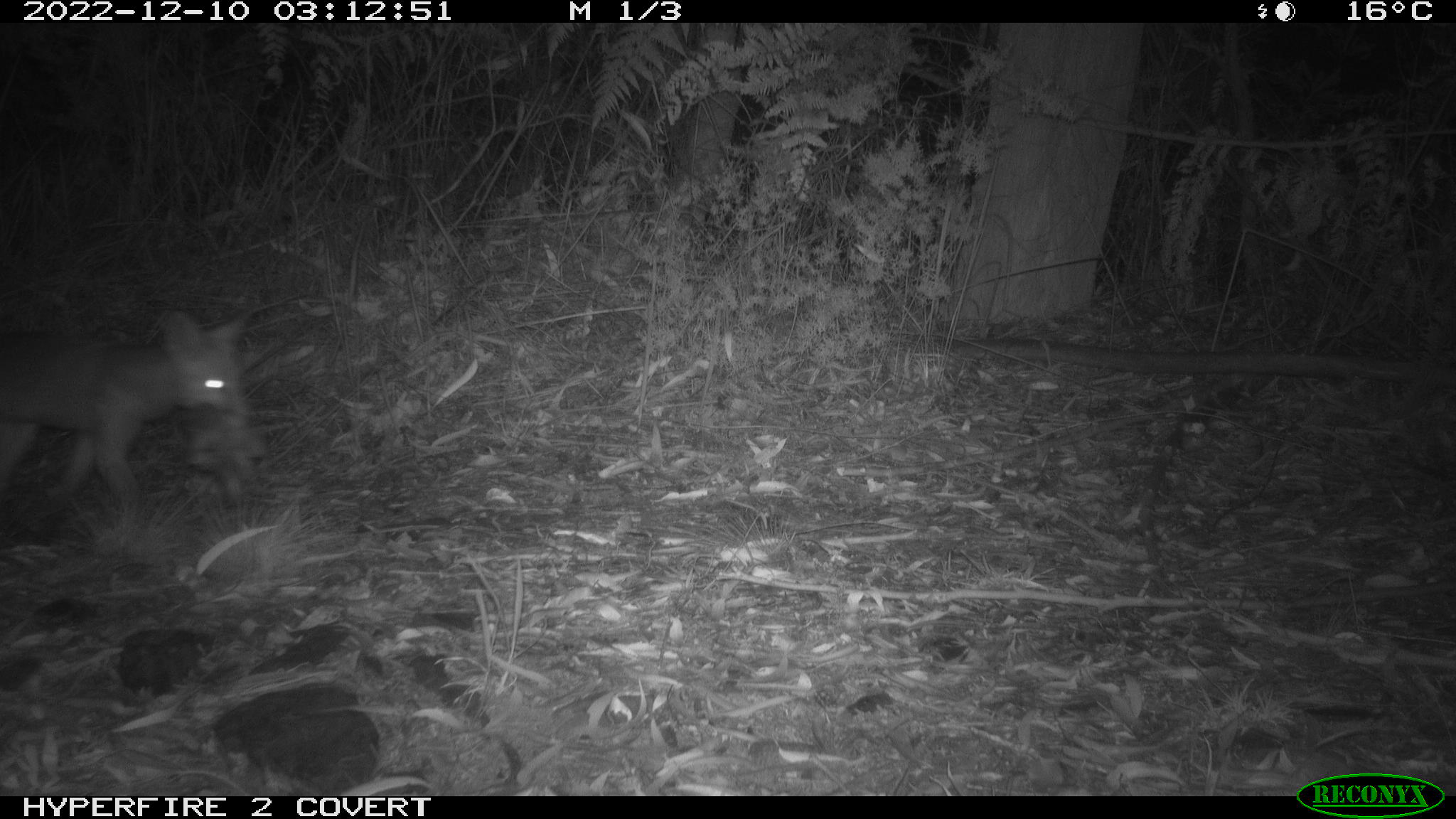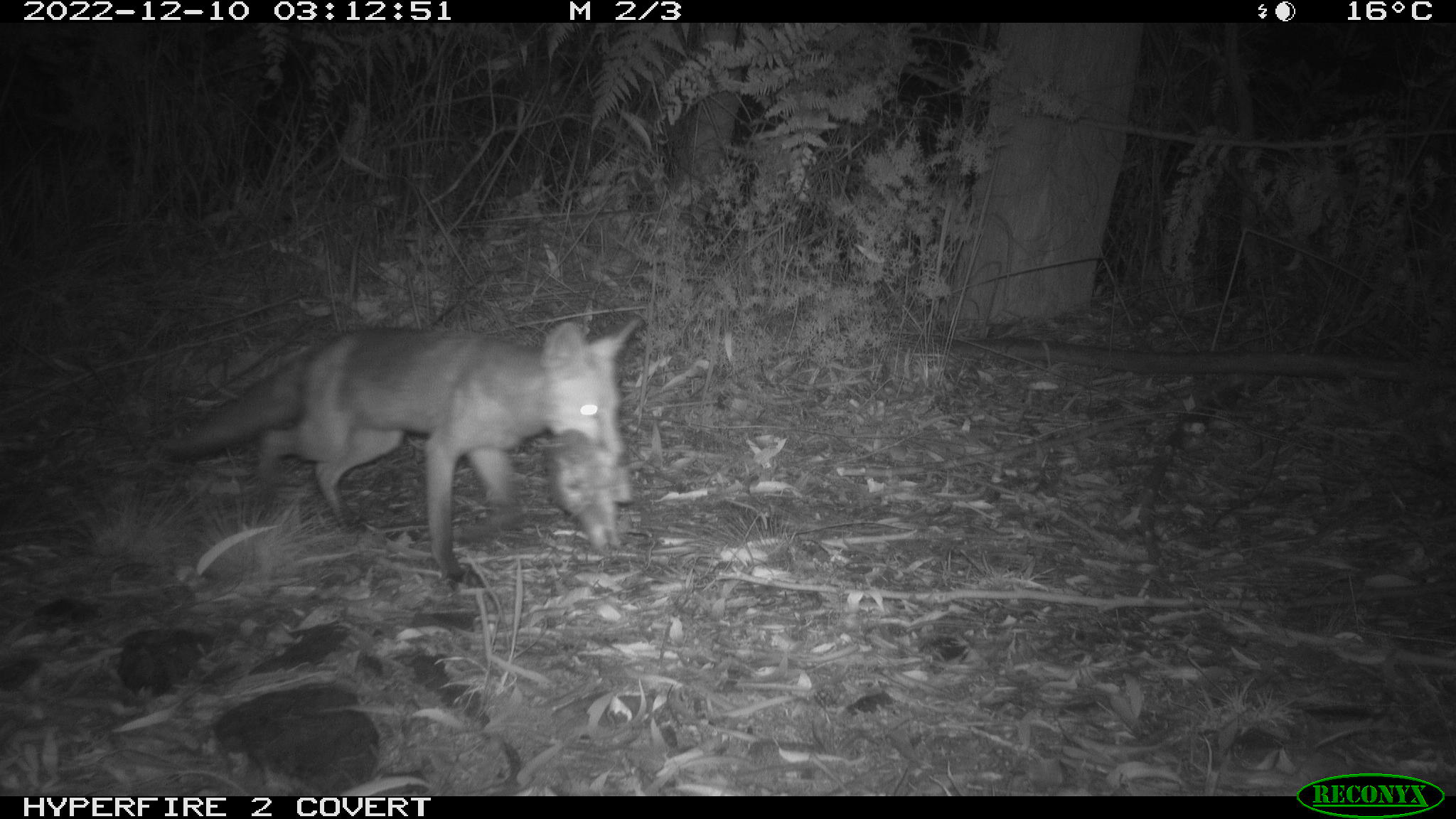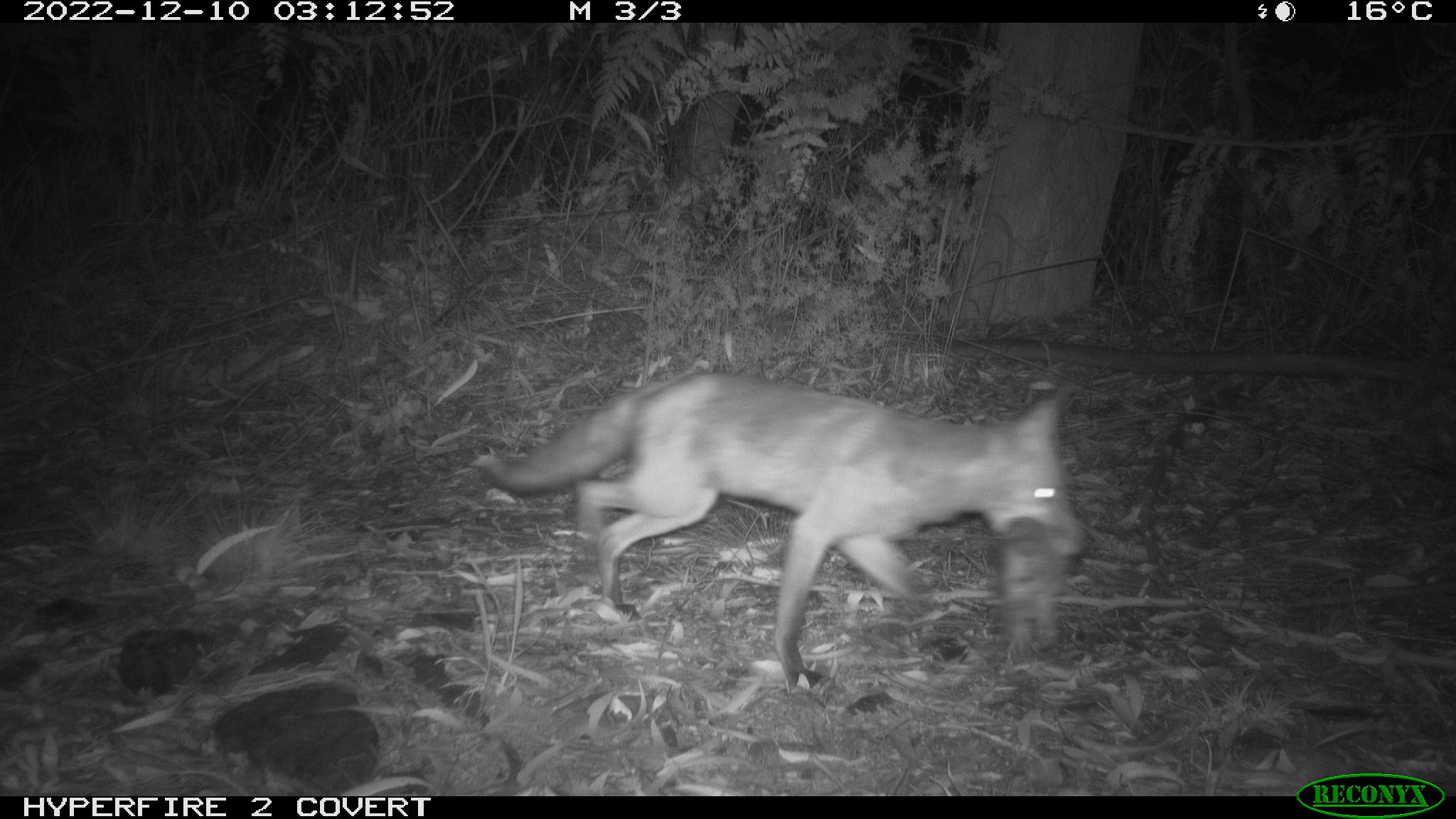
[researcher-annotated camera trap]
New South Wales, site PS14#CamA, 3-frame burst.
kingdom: Animalia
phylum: Chordata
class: Mammalia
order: Carnivora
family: Canidae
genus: Vulpes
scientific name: Vulpes vulpes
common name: red fox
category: fox